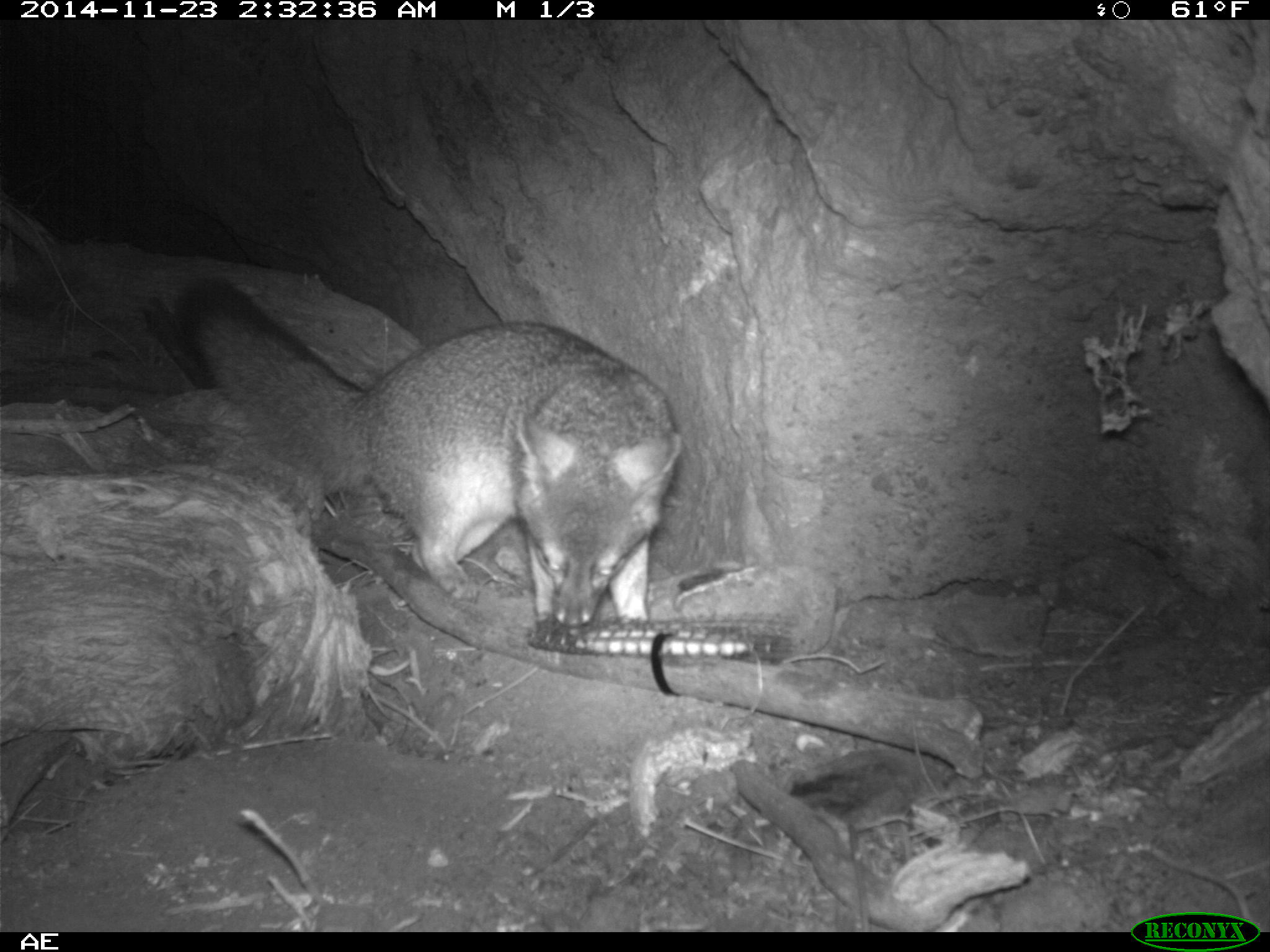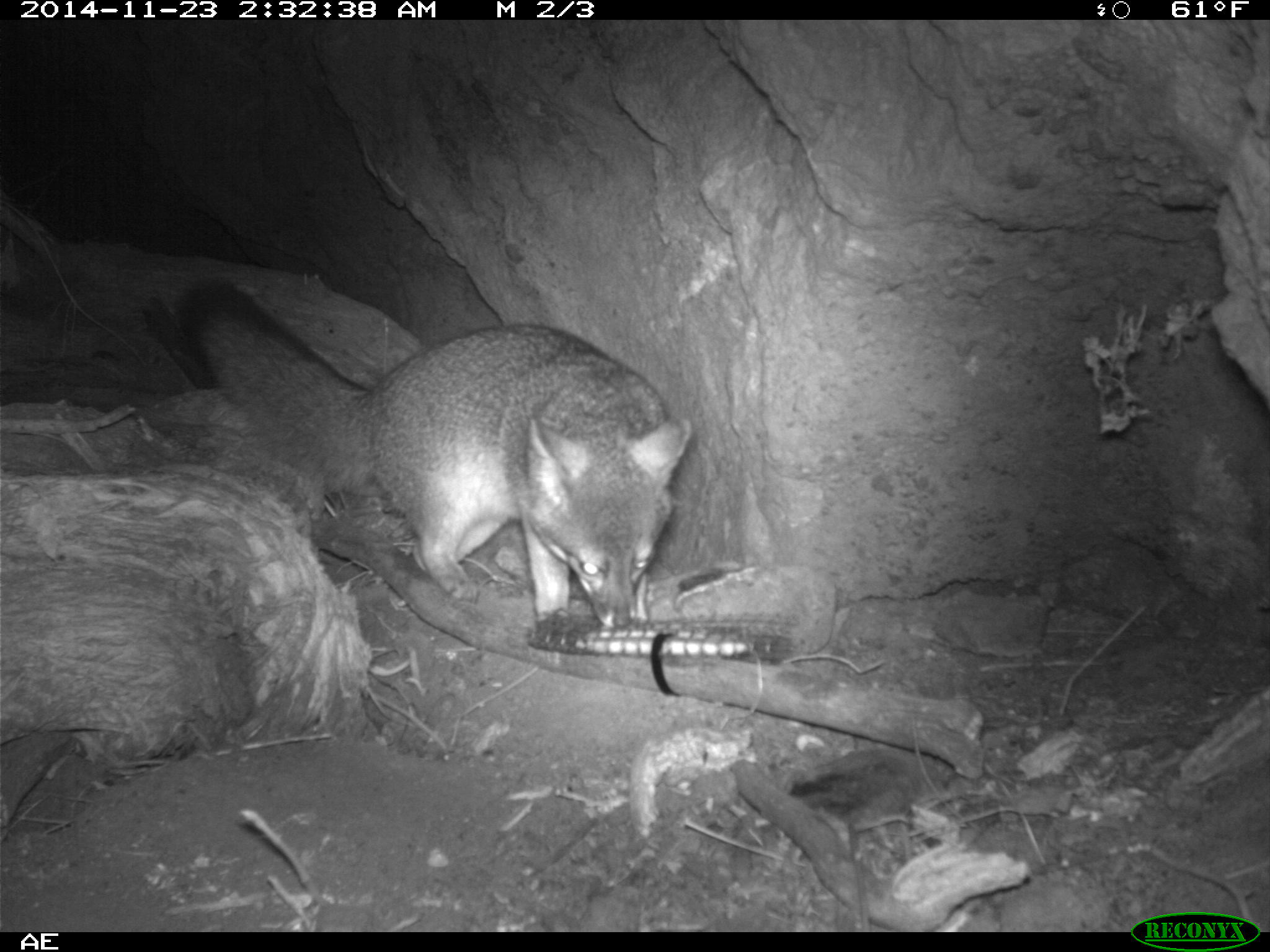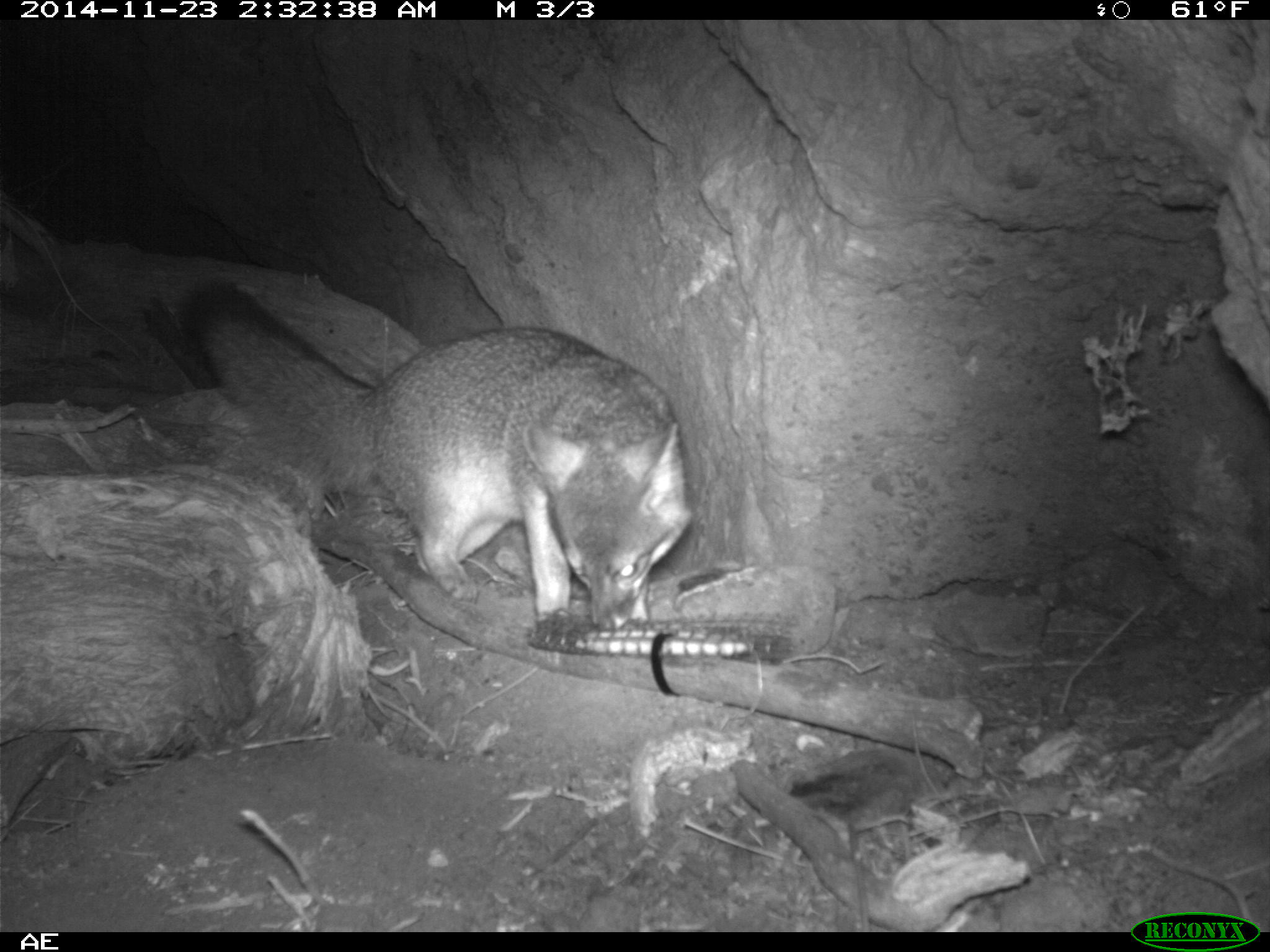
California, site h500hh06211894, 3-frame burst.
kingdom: Animalia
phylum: Chordata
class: Mammalia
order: Carnivora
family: Canidae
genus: Urocyon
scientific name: Urocyon littoralis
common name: island fox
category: fox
Fox (island fox) (Urocyon littoralis).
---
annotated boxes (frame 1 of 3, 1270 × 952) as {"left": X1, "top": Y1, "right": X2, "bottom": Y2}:
fox: {"left": 181, "top": 277, "right": 682, "bottom": 635}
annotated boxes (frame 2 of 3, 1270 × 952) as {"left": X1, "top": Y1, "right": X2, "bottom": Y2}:
fox: {"left": 175, "top": 278, "right": 693, "bottom": 627}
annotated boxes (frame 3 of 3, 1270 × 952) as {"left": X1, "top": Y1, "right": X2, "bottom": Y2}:
fox: {"left": 179, "top": 273, "right": 693, "bottom": 631}